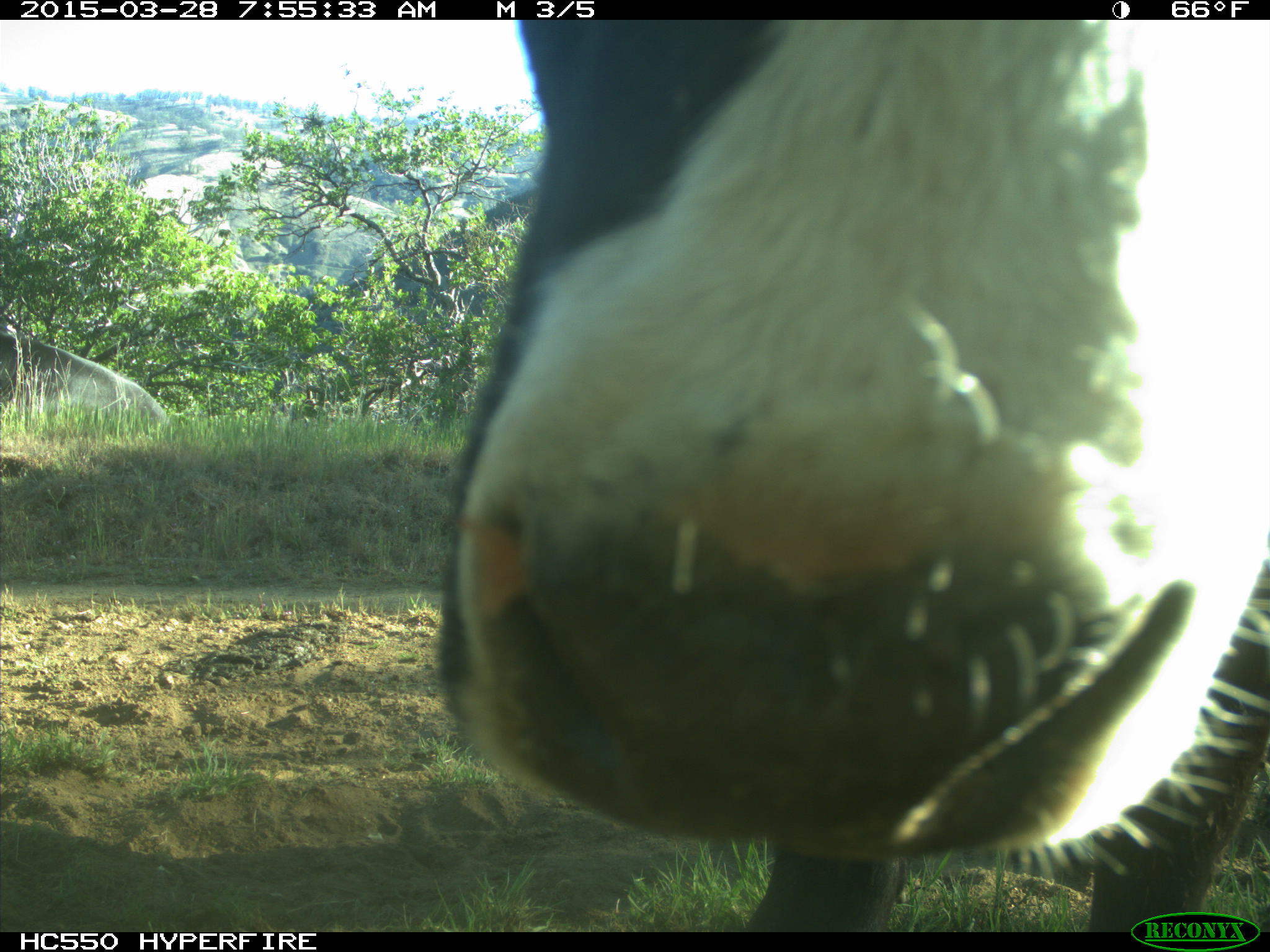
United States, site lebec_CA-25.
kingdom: Animalia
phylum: Chordata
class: Mammalia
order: Artiodactyla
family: Bovidae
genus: Bos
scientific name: Bos taurus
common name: domestic cow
Bos taurus (domestic cow).